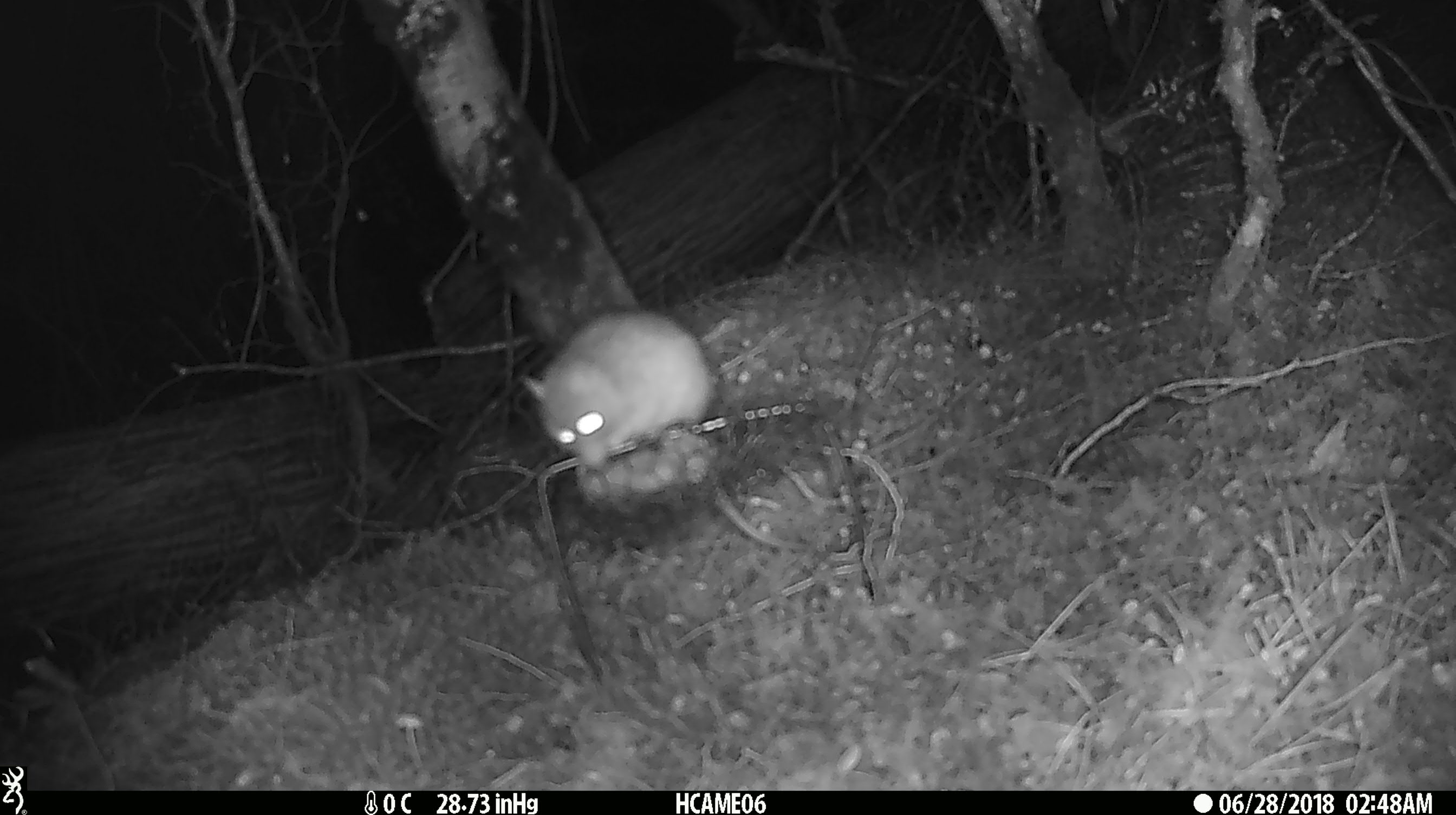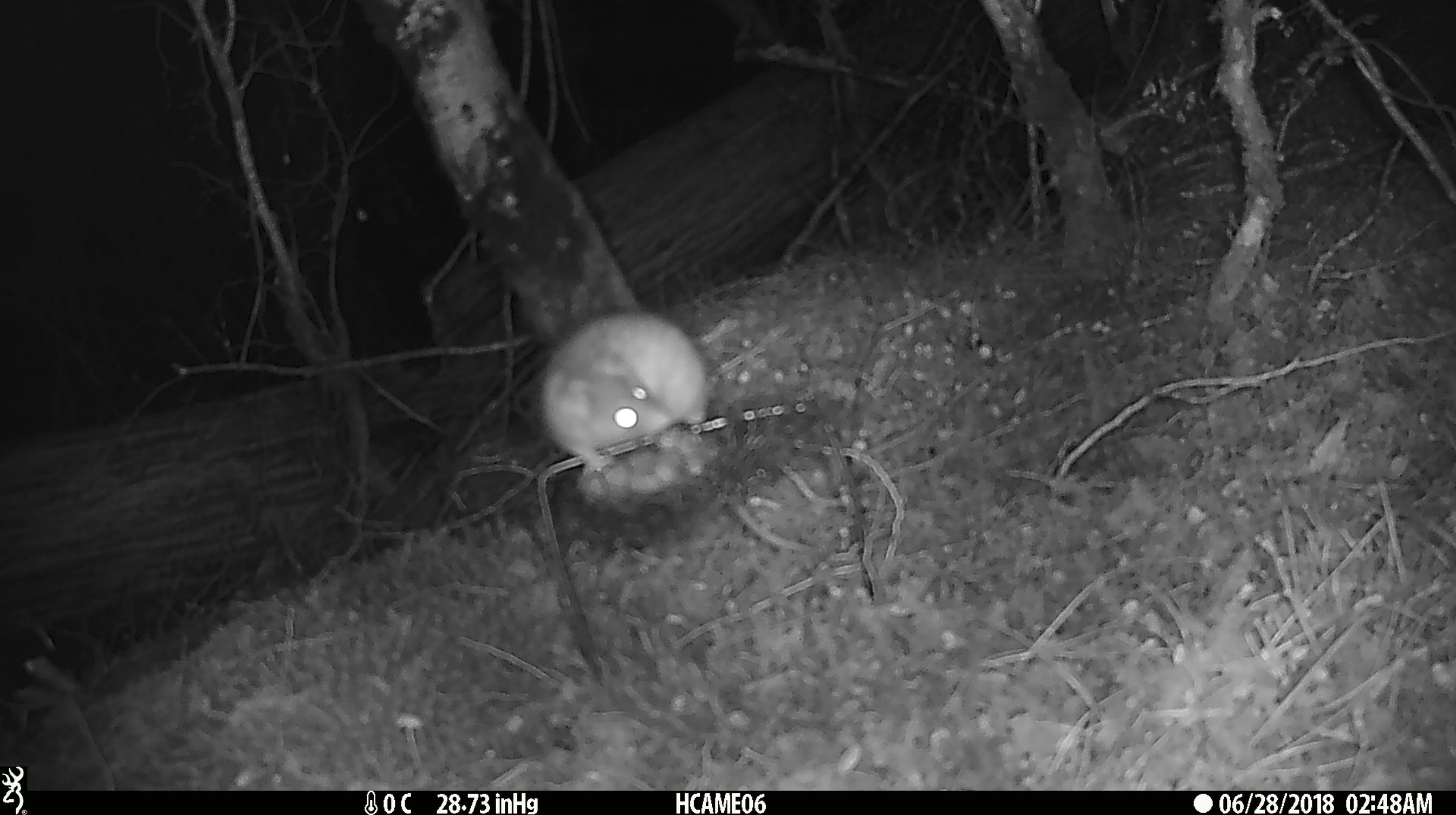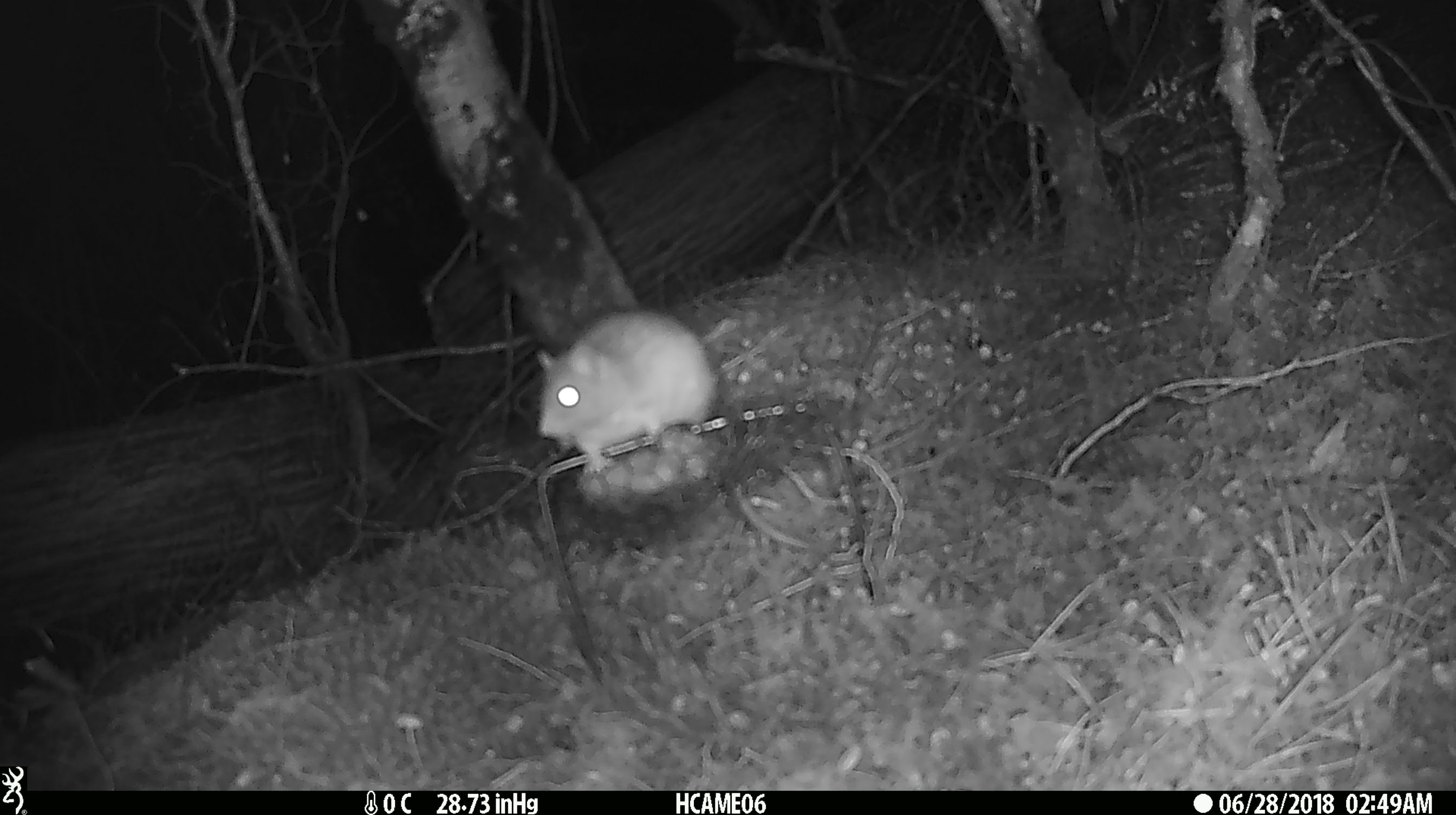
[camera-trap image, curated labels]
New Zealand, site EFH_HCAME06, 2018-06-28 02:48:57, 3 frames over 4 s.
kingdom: Animalia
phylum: Chordata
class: Mammalia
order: Rodentia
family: Muridae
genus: Rattus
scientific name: Rattus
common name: rat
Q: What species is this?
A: Rat (Rattus).